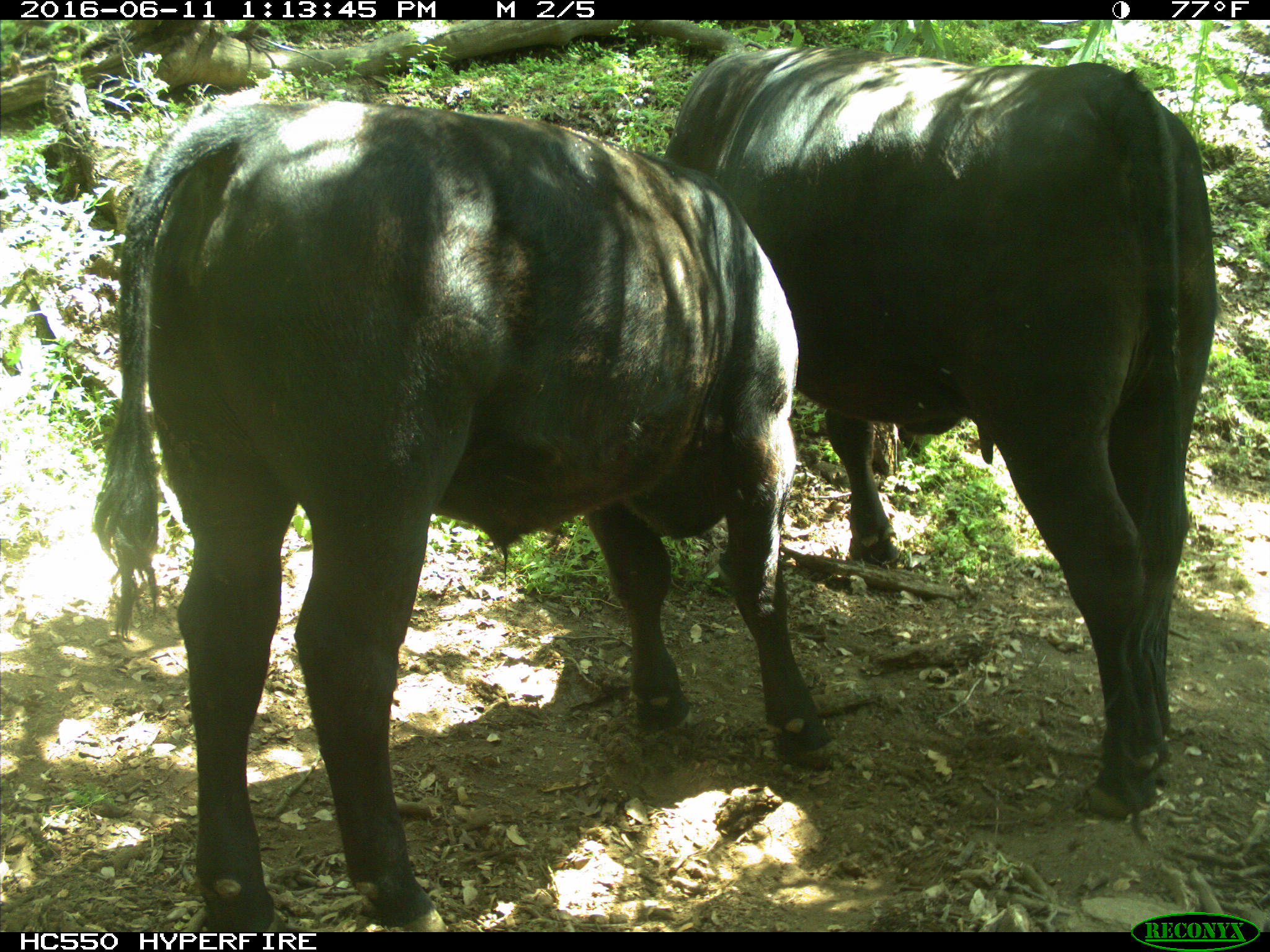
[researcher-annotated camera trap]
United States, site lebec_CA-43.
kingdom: Animalia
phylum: Chordata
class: Mammalia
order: Artiodactyla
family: Bovidae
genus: Bos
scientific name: Bos taurus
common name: domestic cow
Bos taurus (domestic cow).